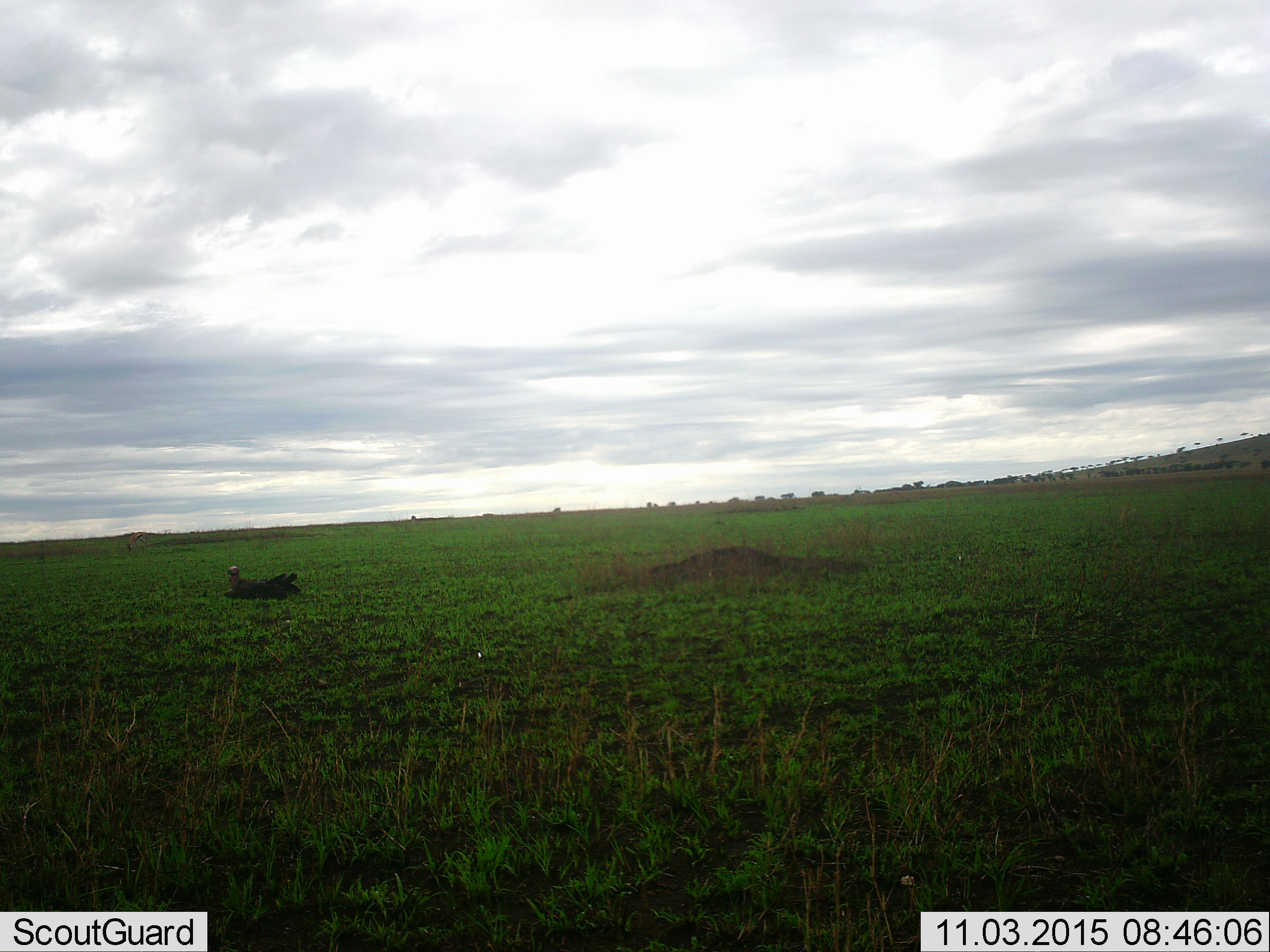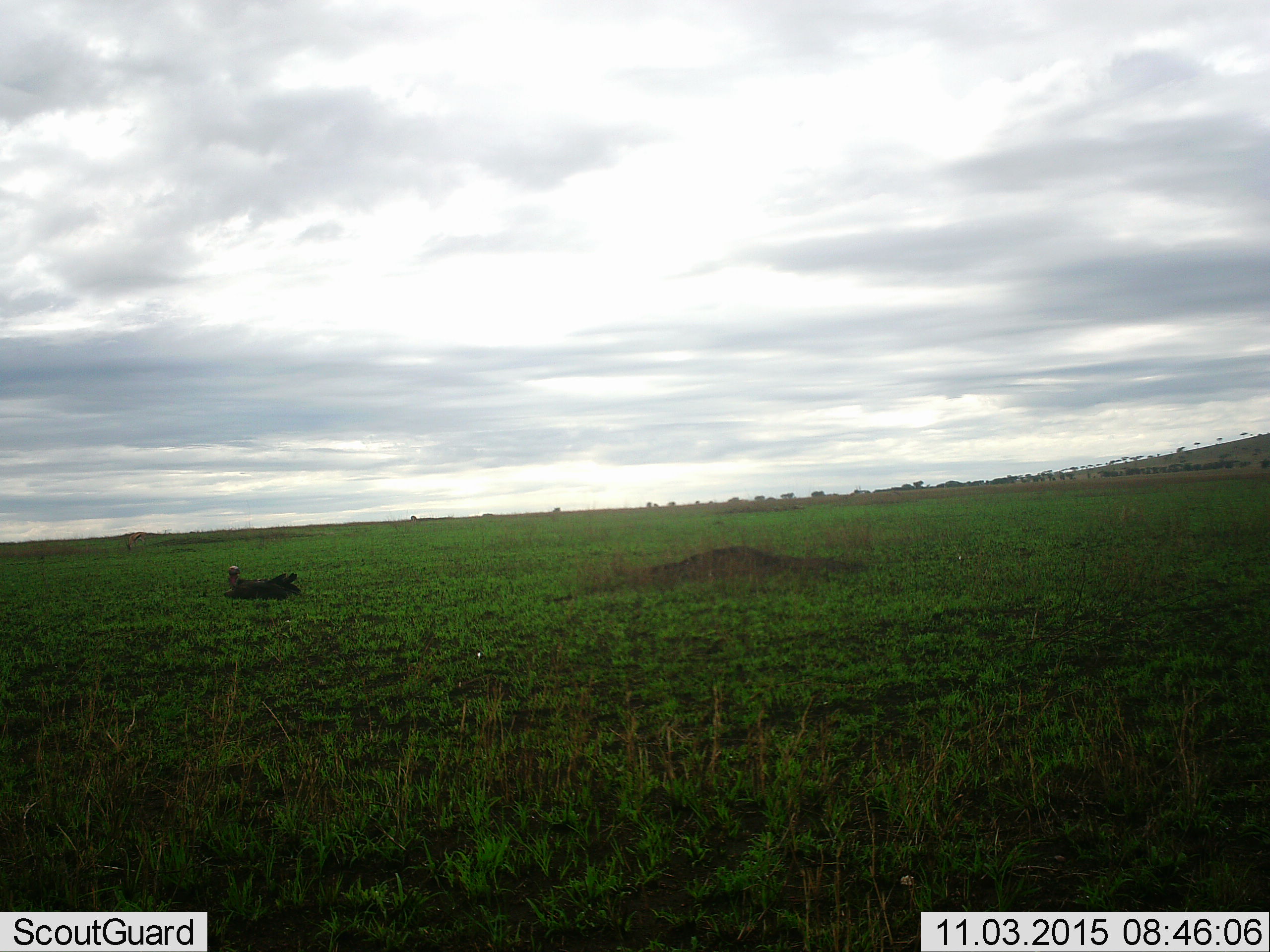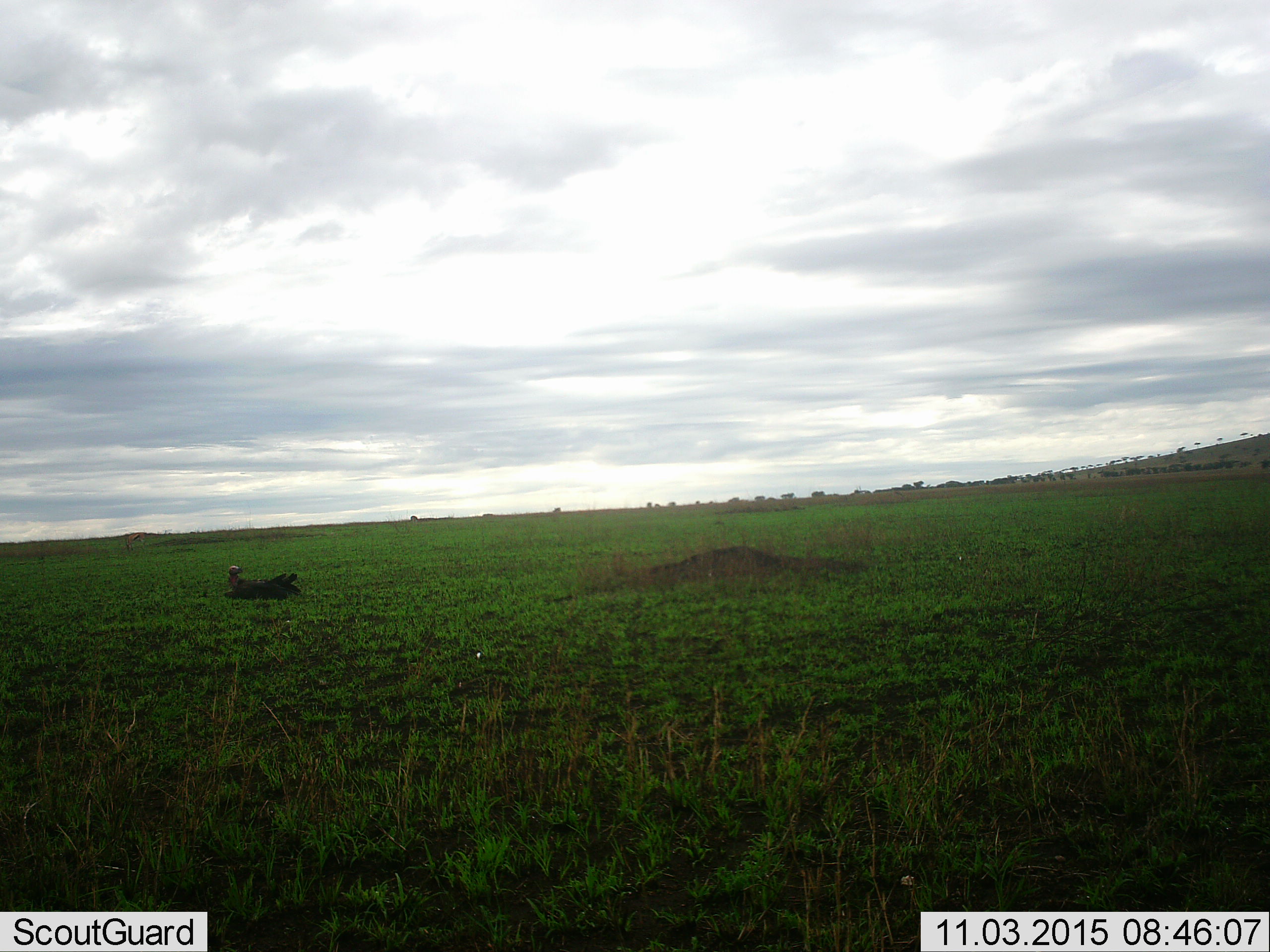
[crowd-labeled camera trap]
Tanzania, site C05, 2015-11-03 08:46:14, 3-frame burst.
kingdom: Animalia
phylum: Chordata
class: Aves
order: Accipitriformes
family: Accipitridae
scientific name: Accipitridae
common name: vulture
Vulture (Accipitridae), count 1. Behavior (volunteer vote fractions): standing 0%, resting 100%, moving 0%, interacting 0%. Young present (vote fraction): 0%. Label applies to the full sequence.